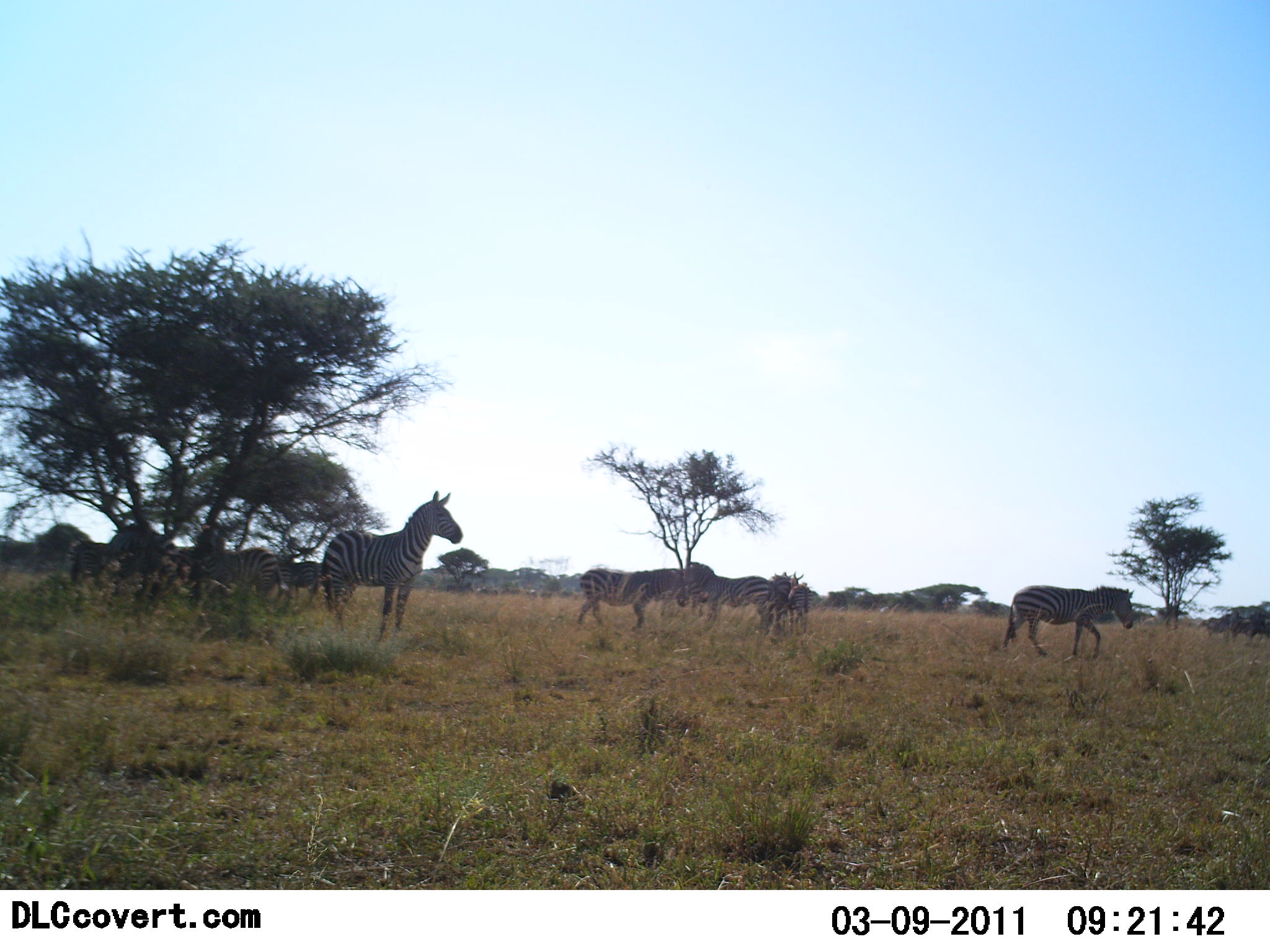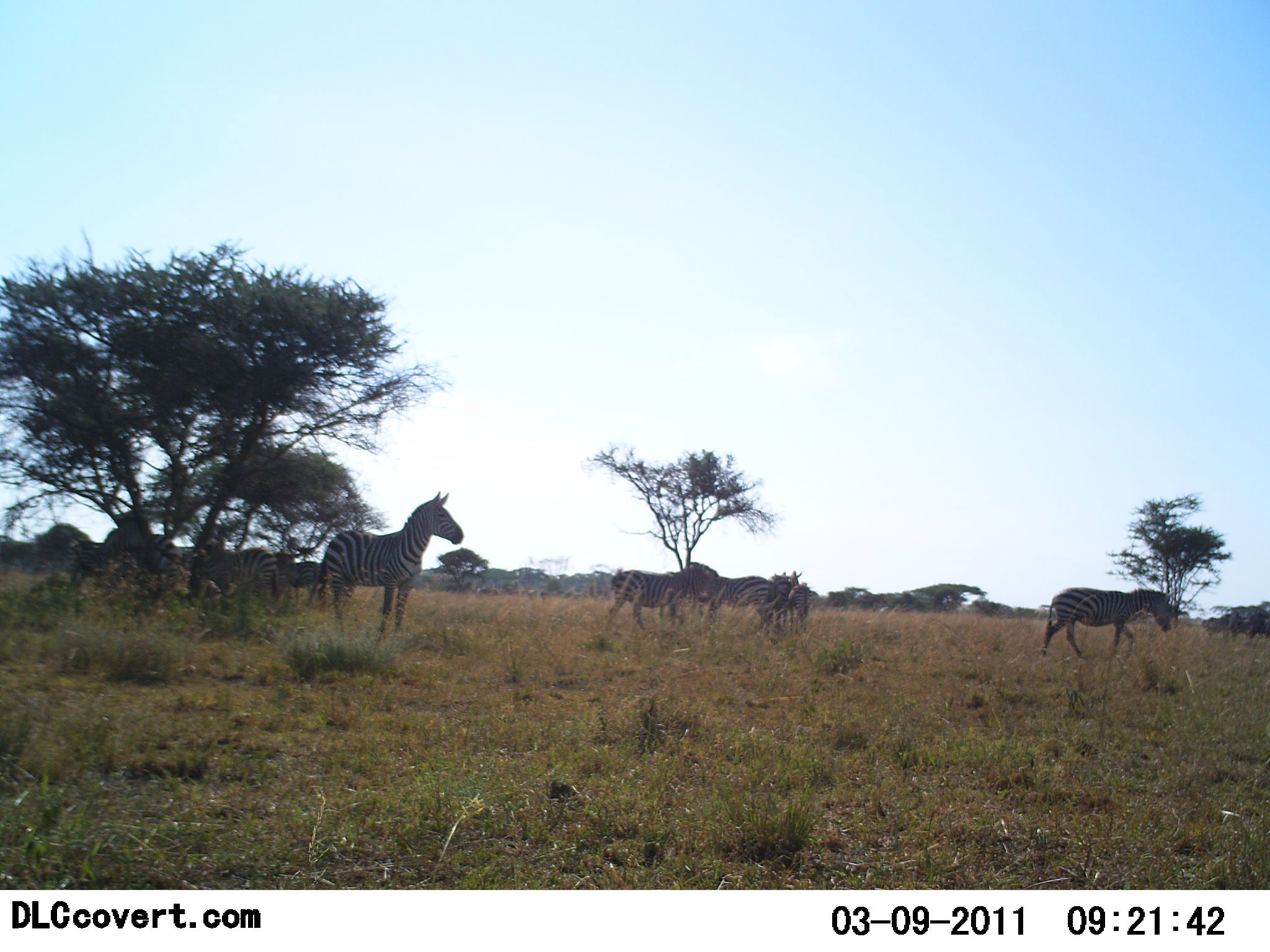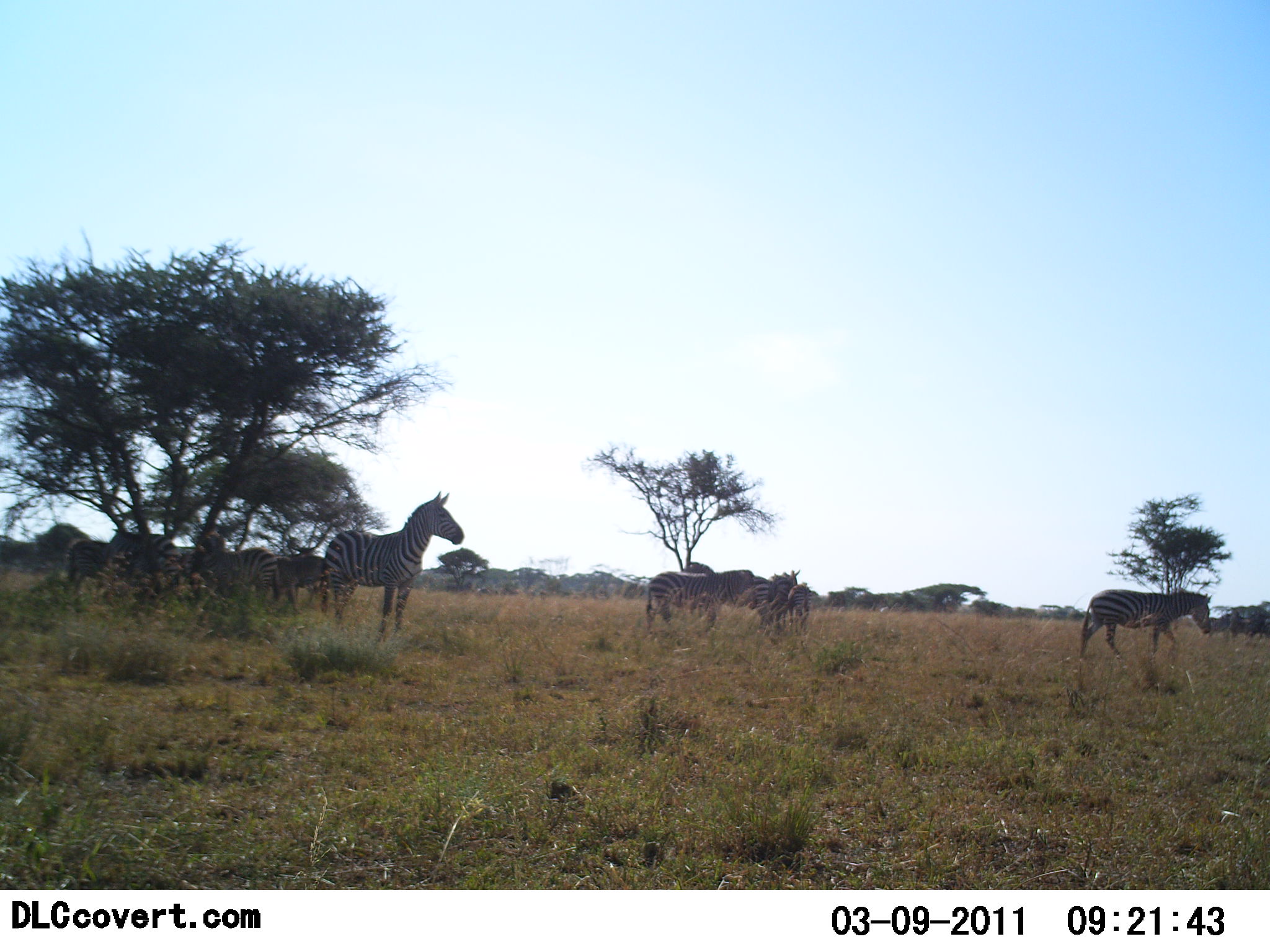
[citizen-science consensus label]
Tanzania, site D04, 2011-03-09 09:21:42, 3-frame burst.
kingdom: Animalia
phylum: Chordata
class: Mammalia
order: Perissodactyla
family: Equidae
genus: Equus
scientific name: Equus quagga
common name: plains zebra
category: zebra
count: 8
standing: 64%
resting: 18%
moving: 82%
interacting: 0%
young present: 0%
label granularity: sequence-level